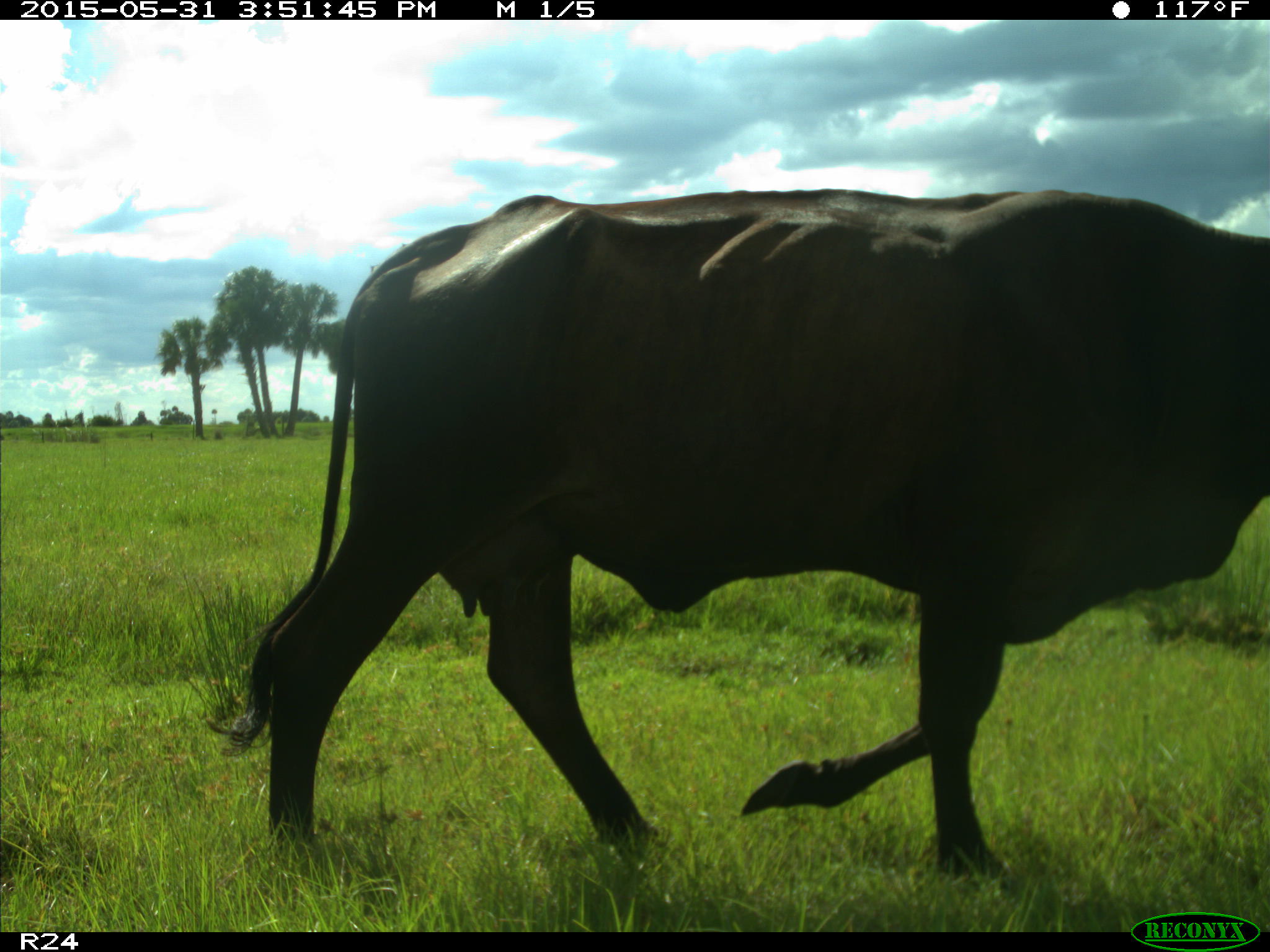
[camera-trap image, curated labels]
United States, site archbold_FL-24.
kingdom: Animalia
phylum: Chordata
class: Mammalia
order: Artiodactyla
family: Bovidae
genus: Bos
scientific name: Bos taurus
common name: domestic cow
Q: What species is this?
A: Bos taurus (domestic cow).